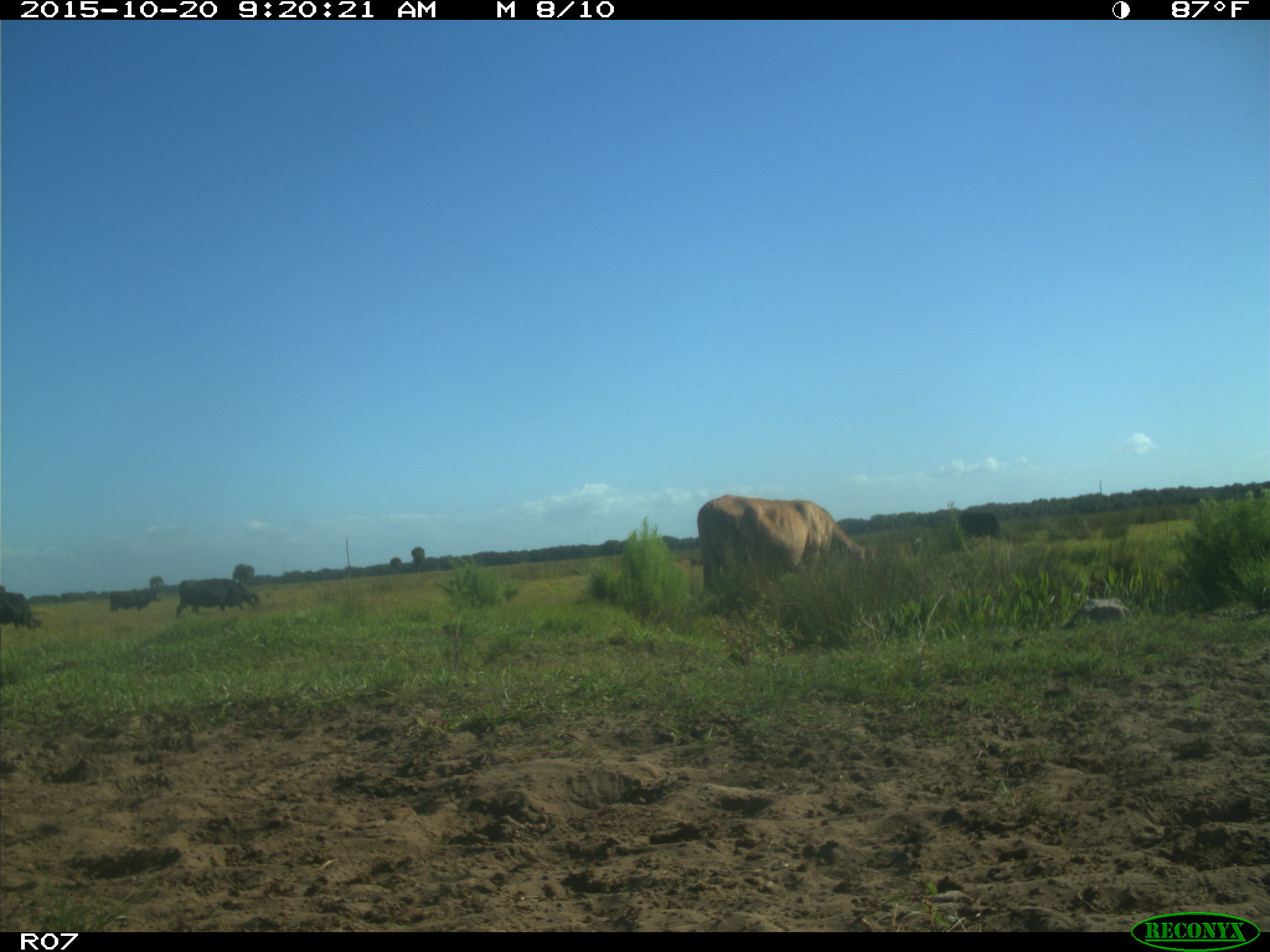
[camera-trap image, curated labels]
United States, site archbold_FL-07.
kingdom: Animalia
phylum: Chordata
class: Mammalia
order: Artiodactyla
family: Bovidae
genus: Bos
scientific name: Bos taurus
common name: domestic cow